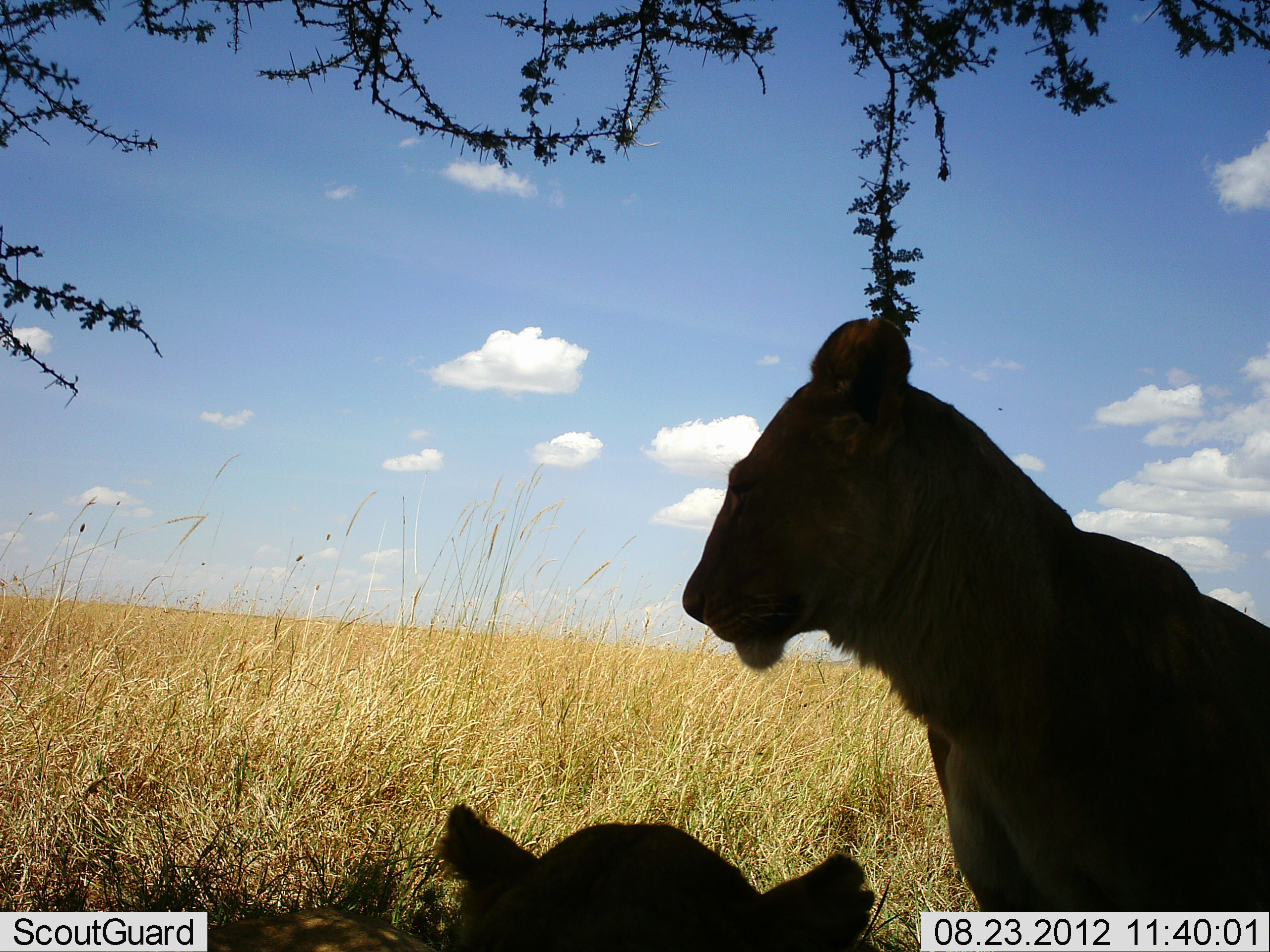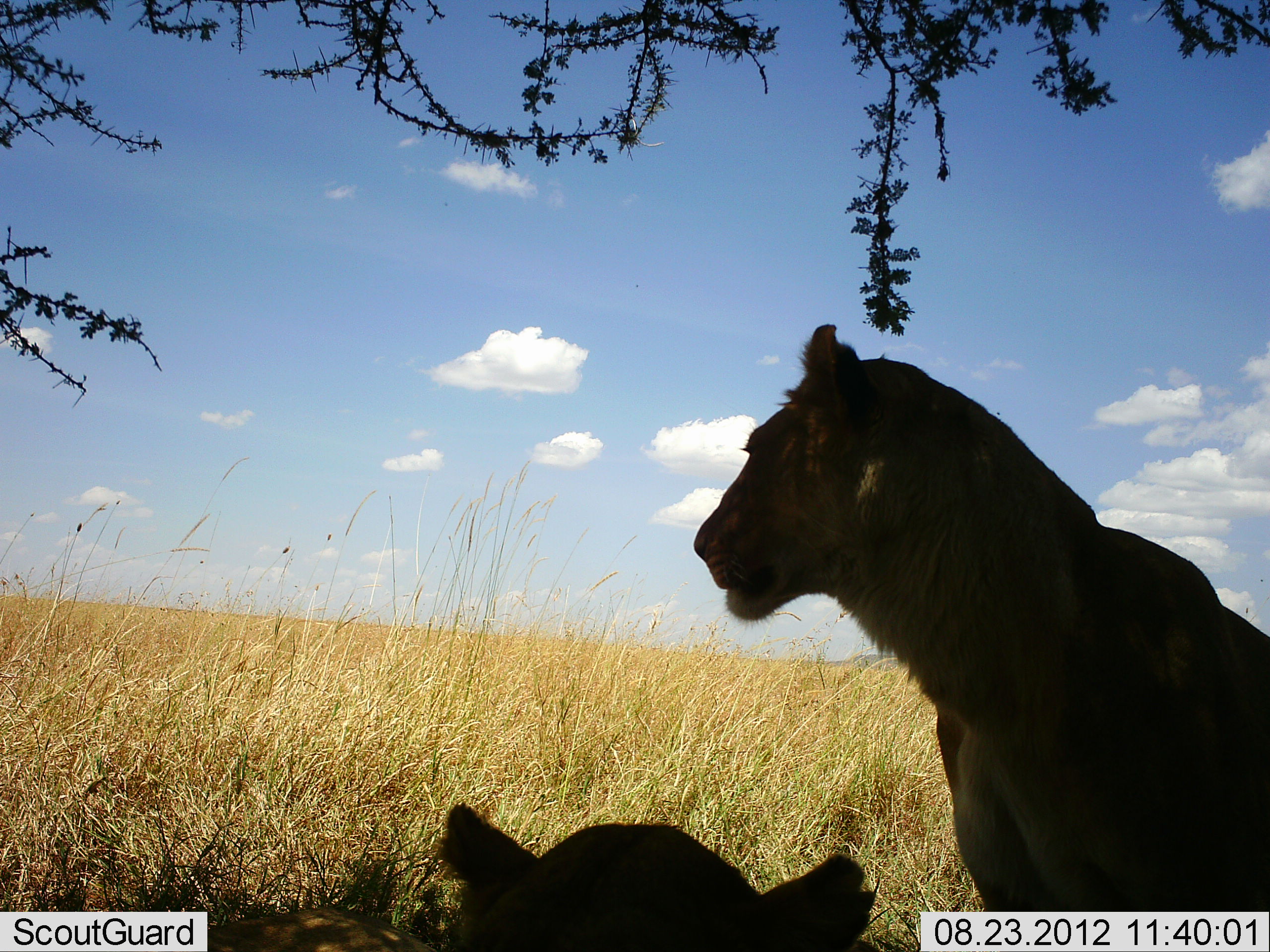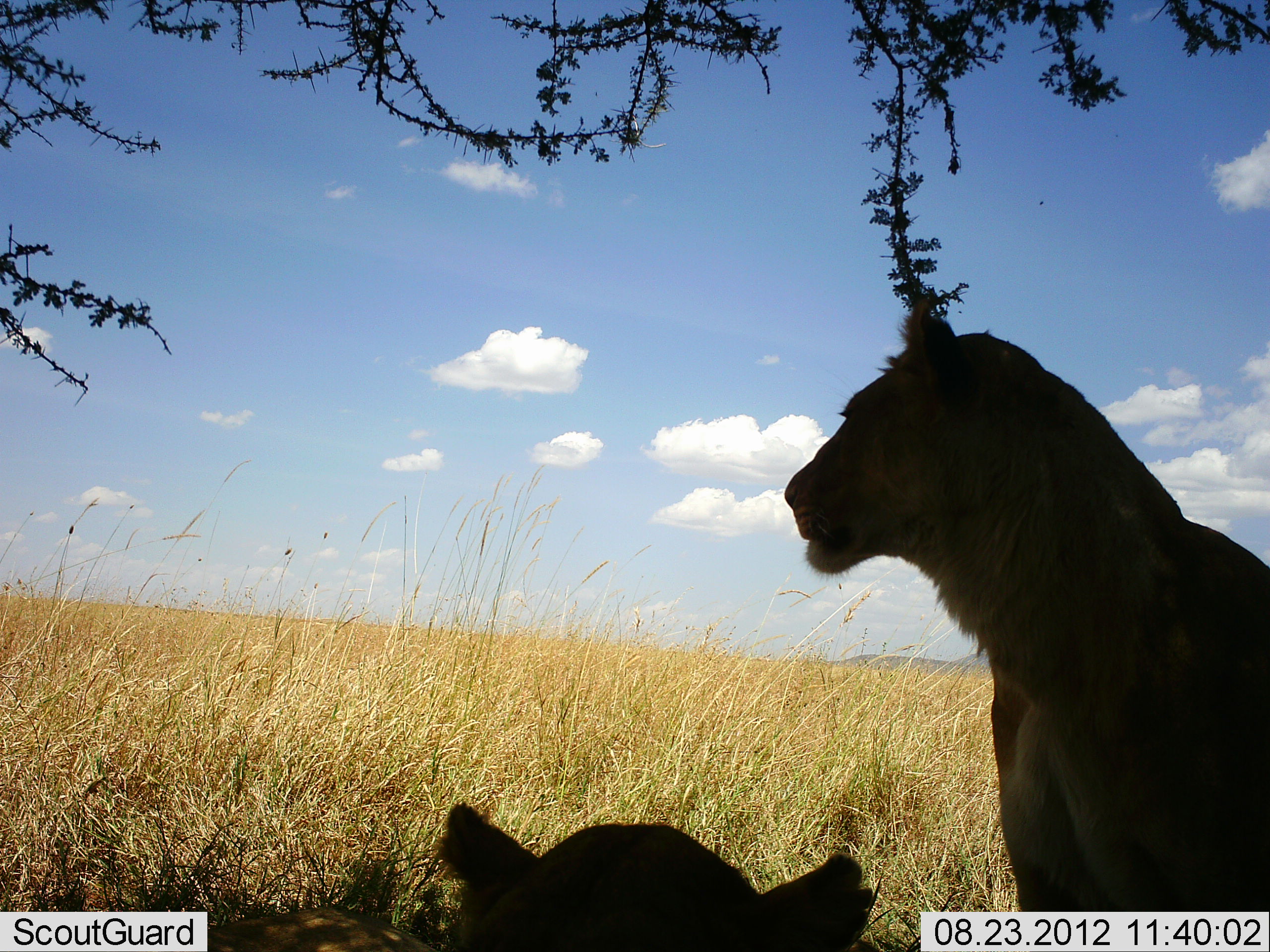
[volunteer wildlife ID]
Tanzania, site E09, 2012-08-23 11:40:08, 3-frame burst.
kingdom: Animalia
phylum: Chordata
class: Mammalia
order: Carnivora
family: Felidae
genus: Panthera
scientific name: Panthera leo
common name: lion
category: lionfemale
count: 2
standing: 9%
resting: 100%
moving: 0%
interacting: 0%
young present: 0%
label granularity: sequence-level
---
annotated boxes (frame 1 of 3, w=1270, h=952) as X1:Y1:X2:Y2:
animal: 684:315:1270:912; 433:804:870:952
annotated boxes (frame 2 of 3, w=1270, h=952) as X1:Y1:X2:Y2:
animal: 690:322:1270:912; 434:802:875:952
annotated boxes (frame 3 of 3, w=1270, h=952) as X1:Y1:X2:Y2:
animal: 782:296:1270:911; 436:801:875:952